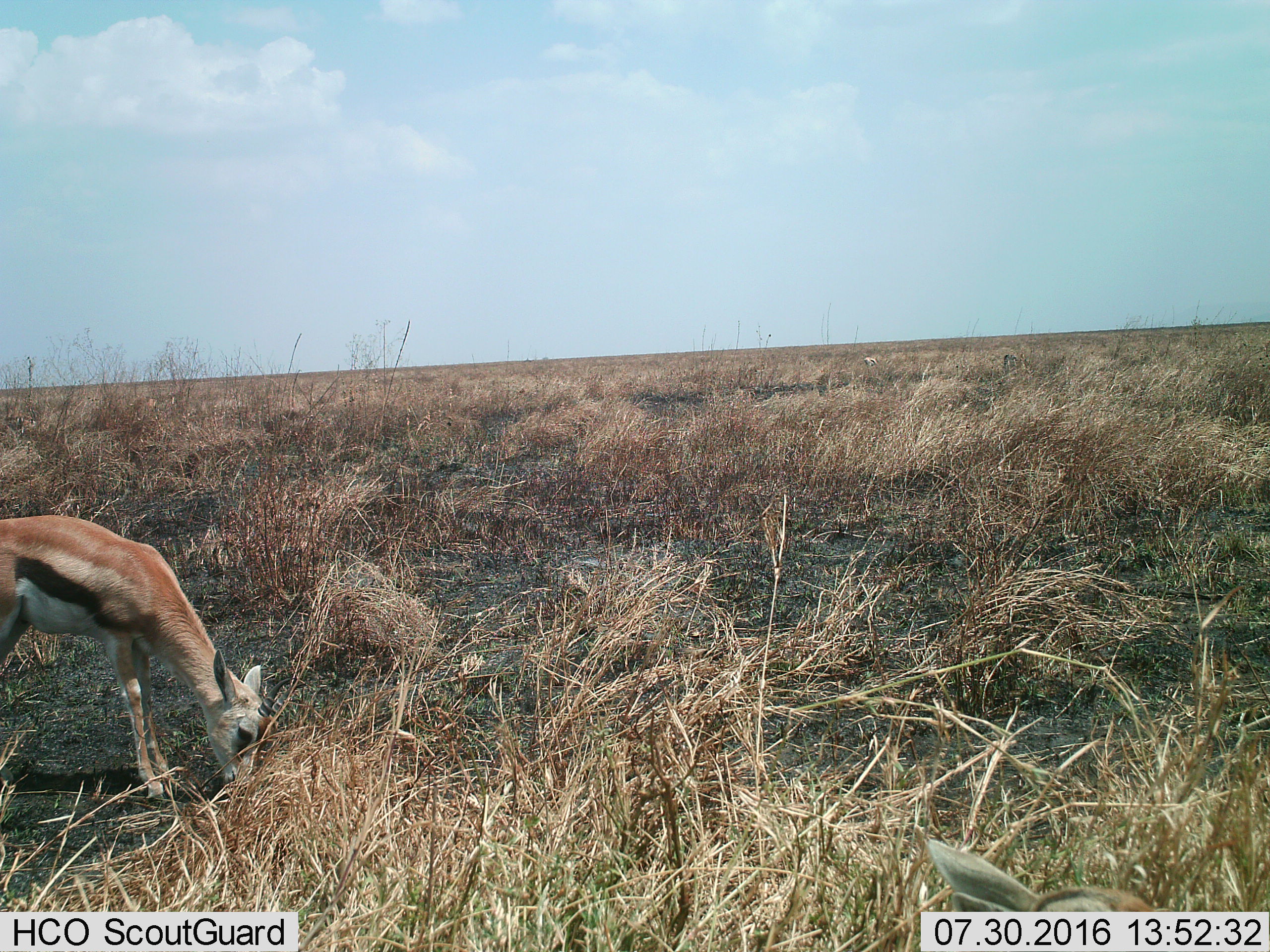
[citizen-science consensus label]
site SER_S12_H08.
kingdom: Animalia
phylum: Chordata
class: Mammalia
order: Artiodactyla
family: Bovidae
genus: Eudorcas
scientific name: Eudorcas thomsonii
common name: thomson's gazelle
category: gazellethomsons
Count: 1.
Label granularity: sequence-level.